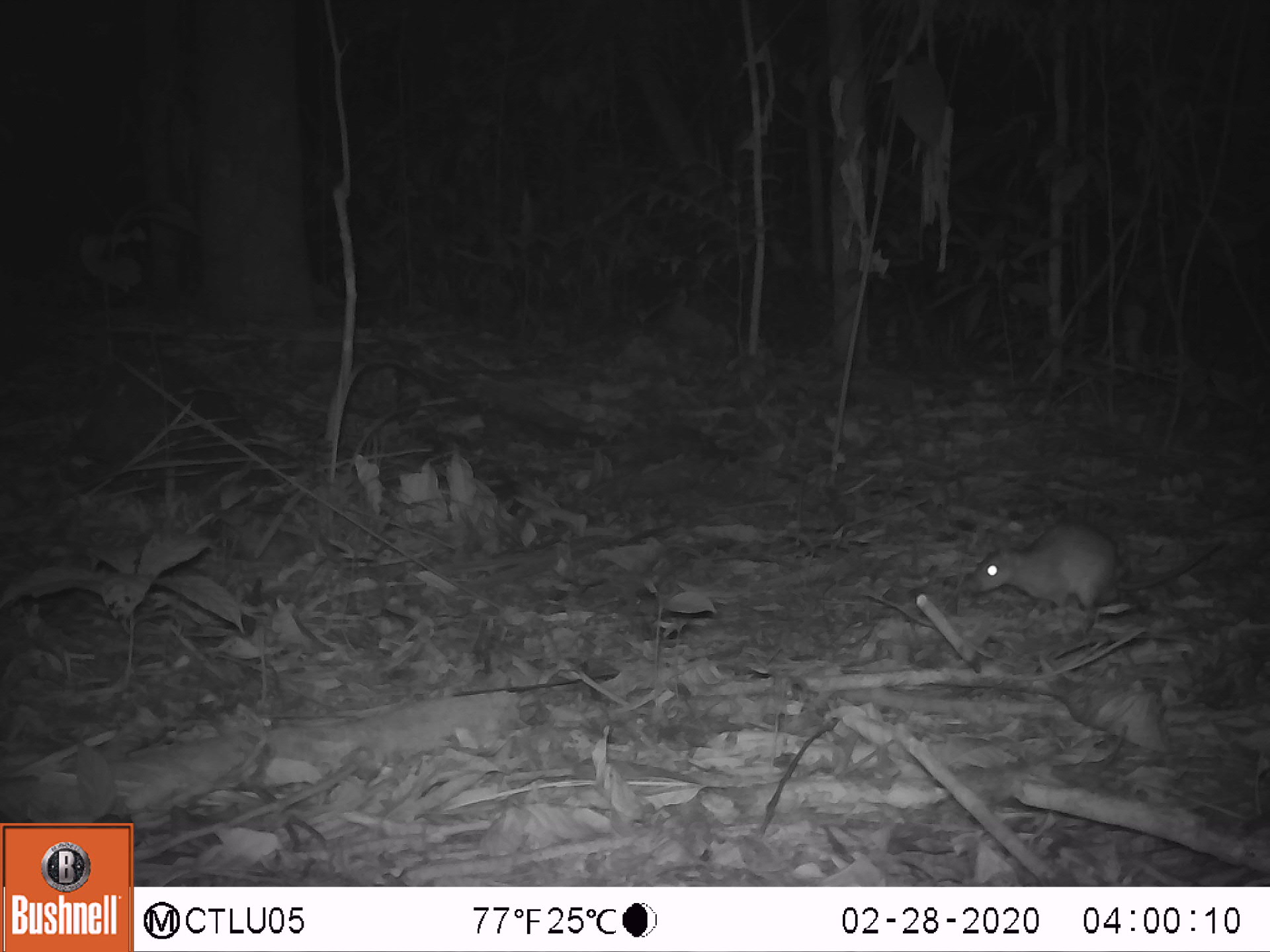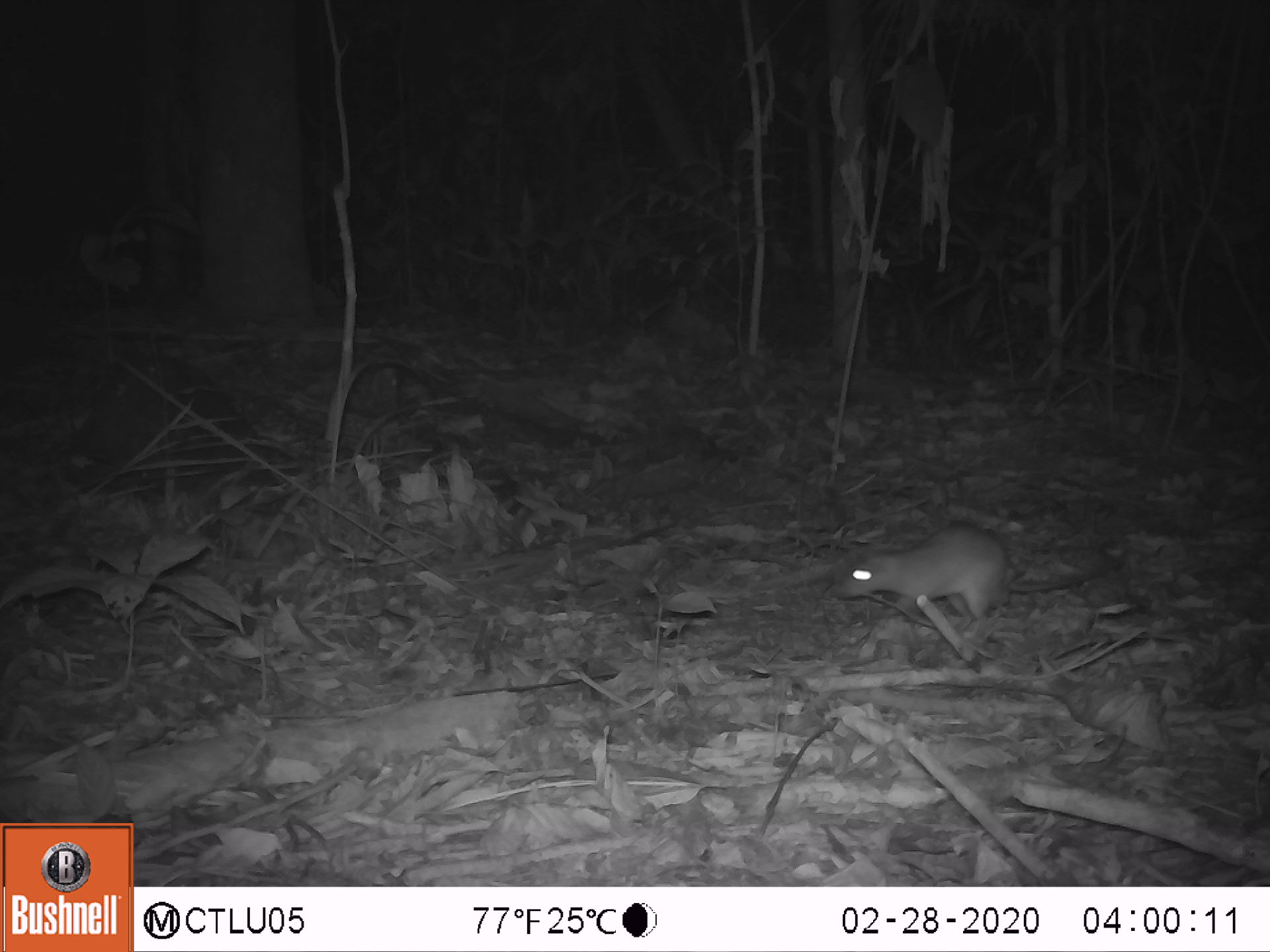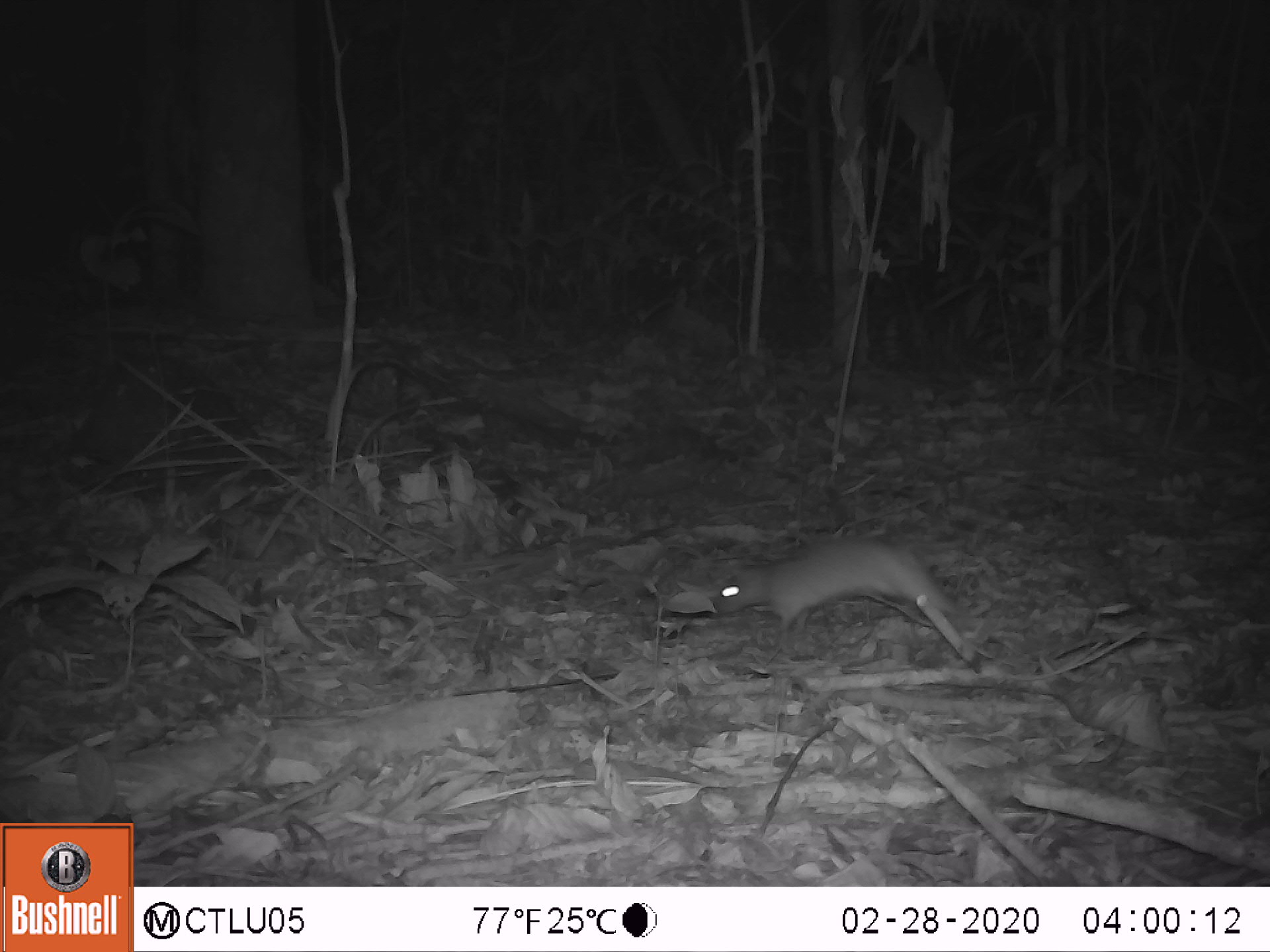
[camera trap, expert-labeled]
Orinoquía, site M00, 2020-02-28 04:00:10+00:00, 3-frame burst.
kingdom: Animalia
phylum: Chordata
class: Mammalia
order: Rodentia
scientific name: Rodentia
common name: rodent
Rodent (Rodentia).